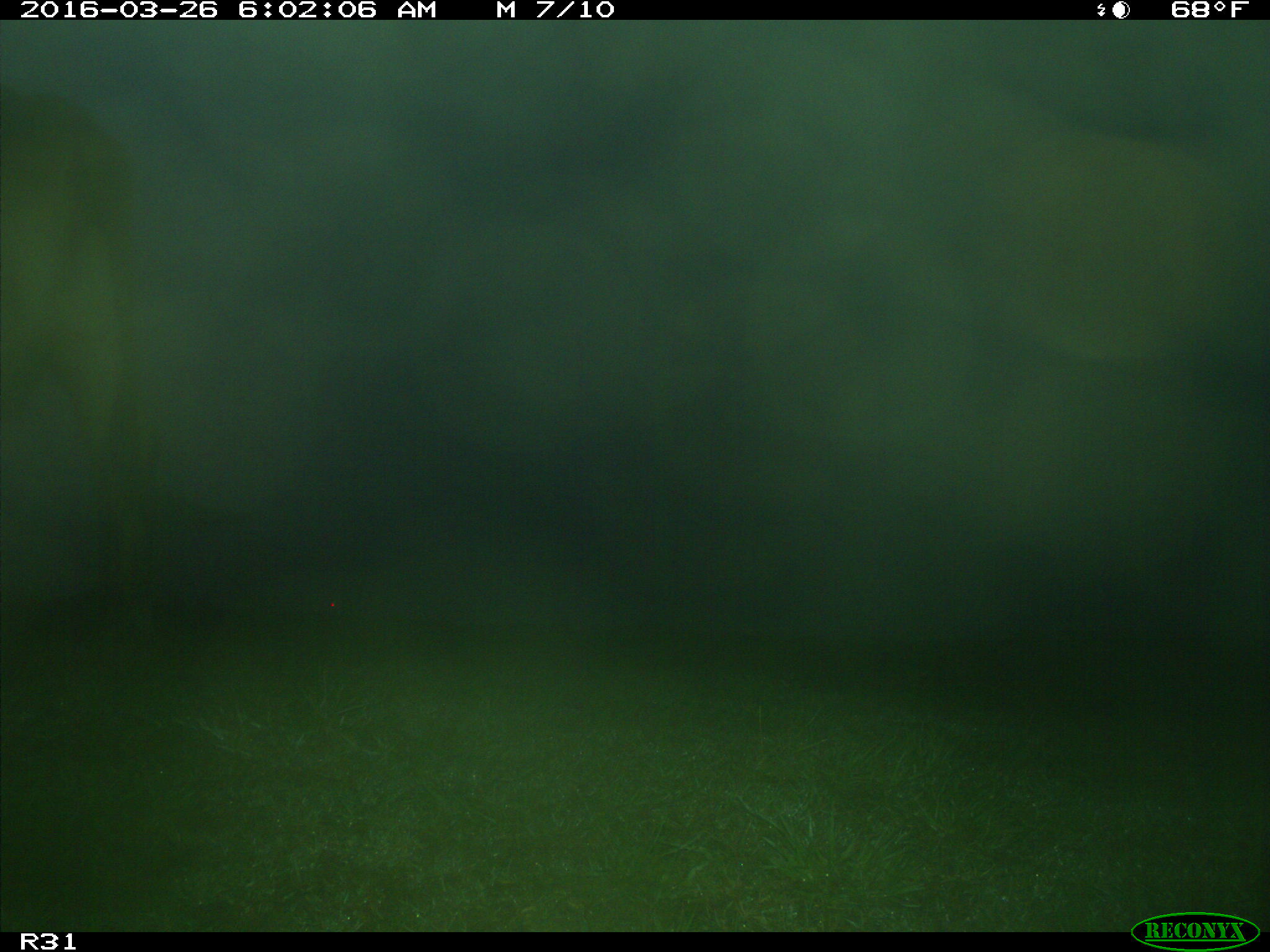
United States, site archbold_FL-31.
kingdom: Animalia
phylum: Chordata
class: Mammalia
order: Artiodactyla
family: Bovidae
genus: Bos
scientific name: Bos taurus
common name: domestic cow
Bos taurus (domestic cow).